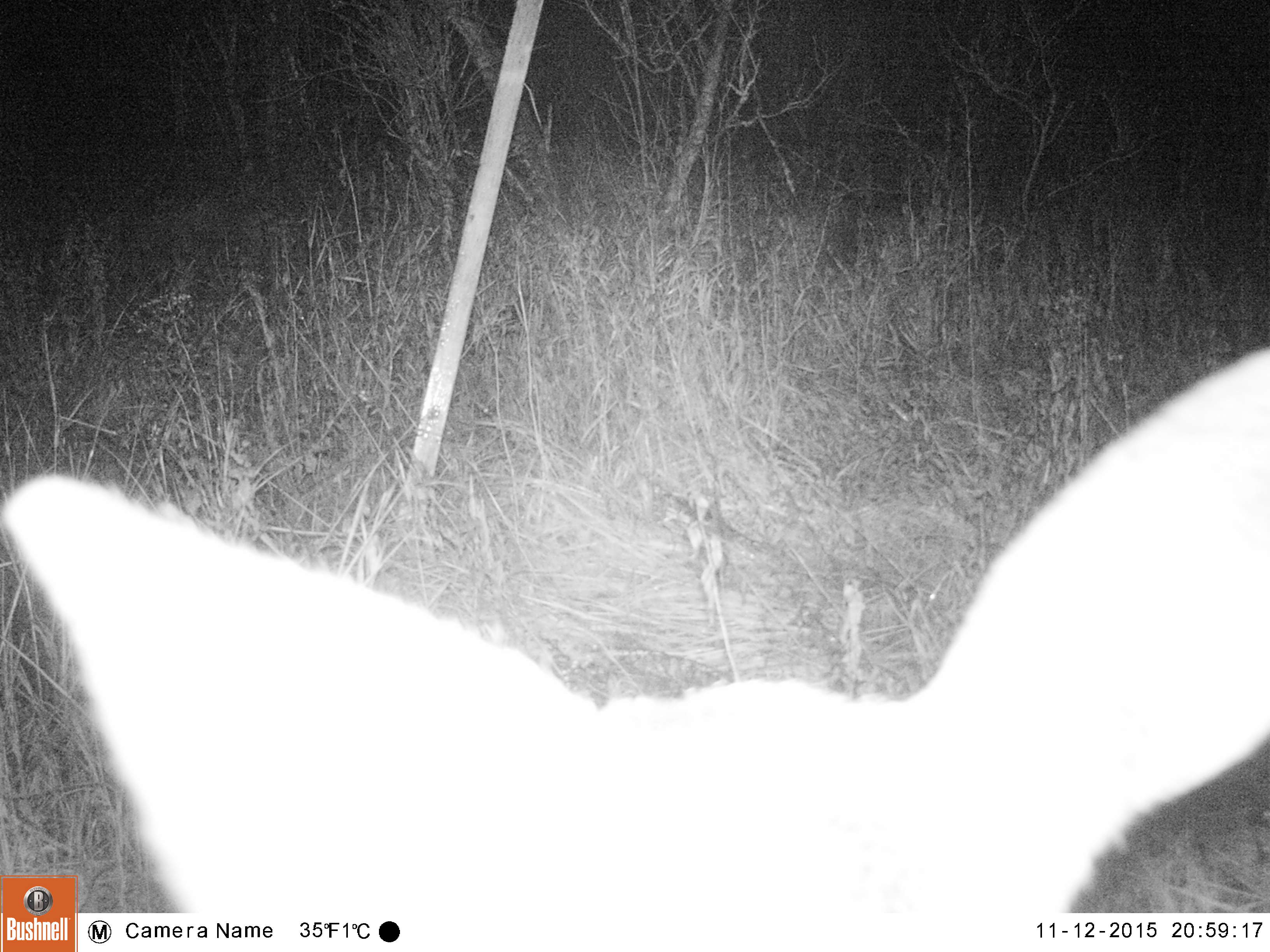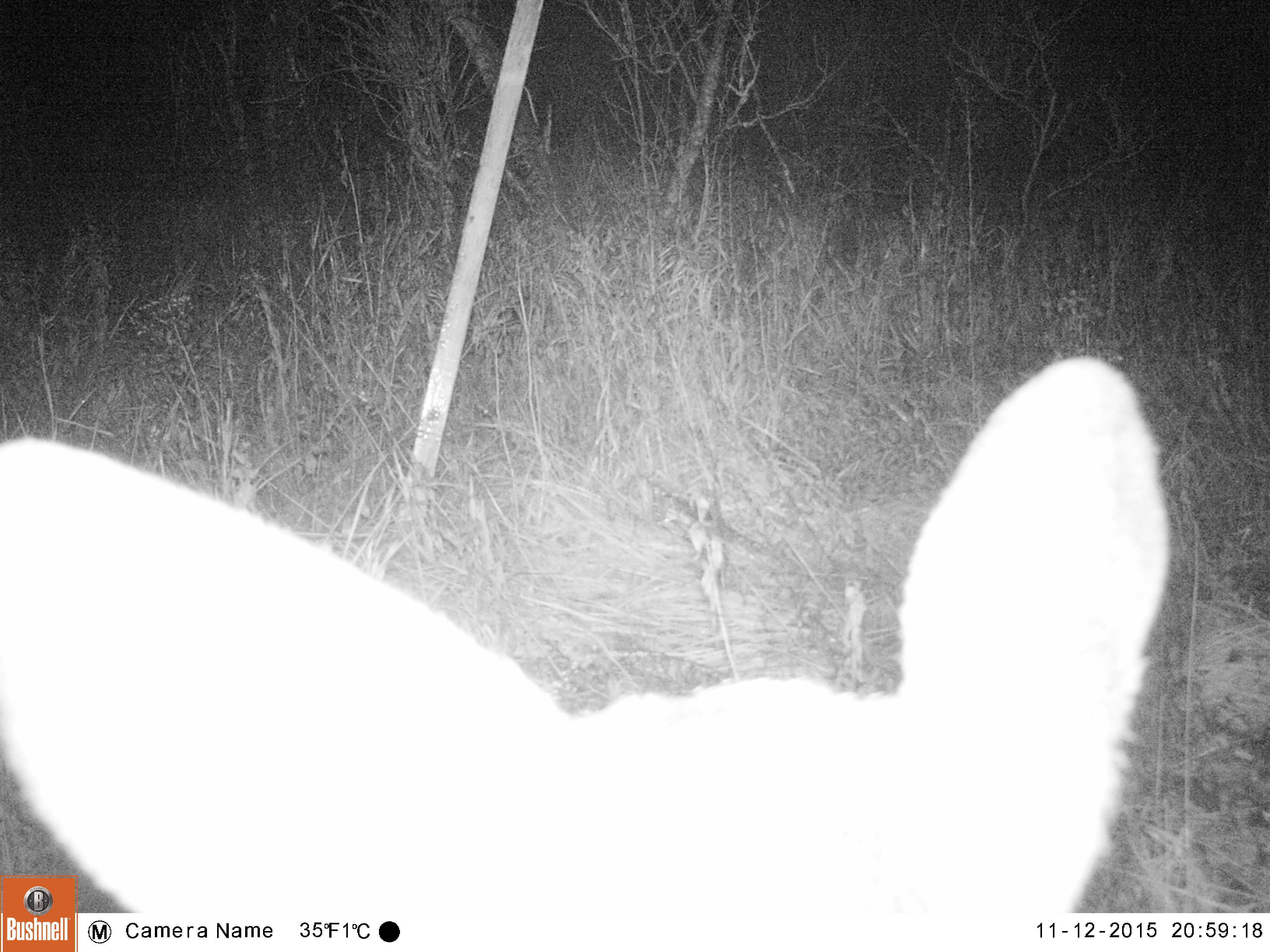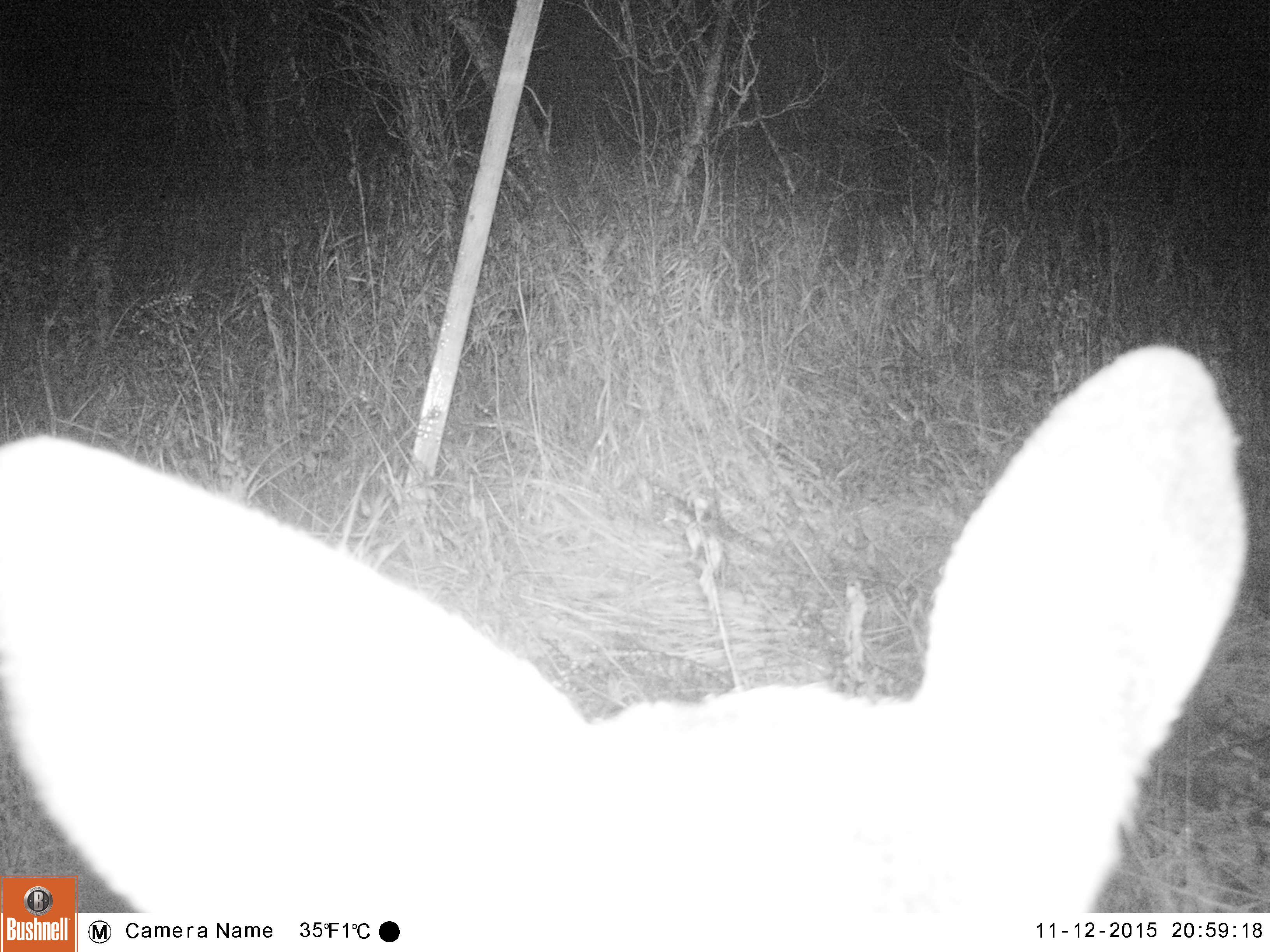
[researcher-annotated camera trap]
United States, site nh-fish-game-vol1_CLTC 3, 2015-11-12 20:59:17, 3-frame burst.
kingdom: Animalia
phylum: Chordata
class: Mammalia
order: Artiodactyla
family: Cervidae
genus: Odocoileus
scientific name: Odocoileus virginianus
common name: white-tailed deer